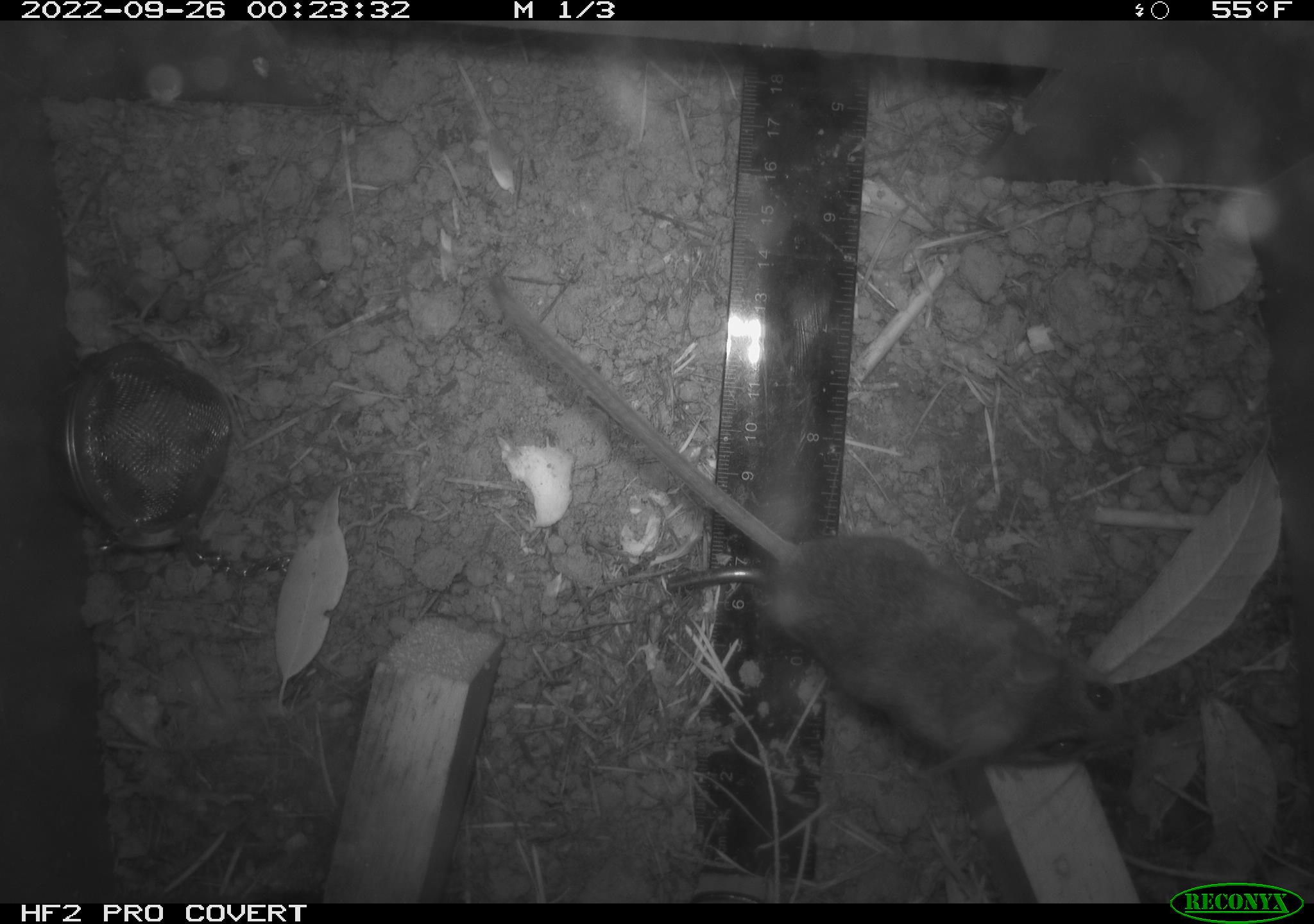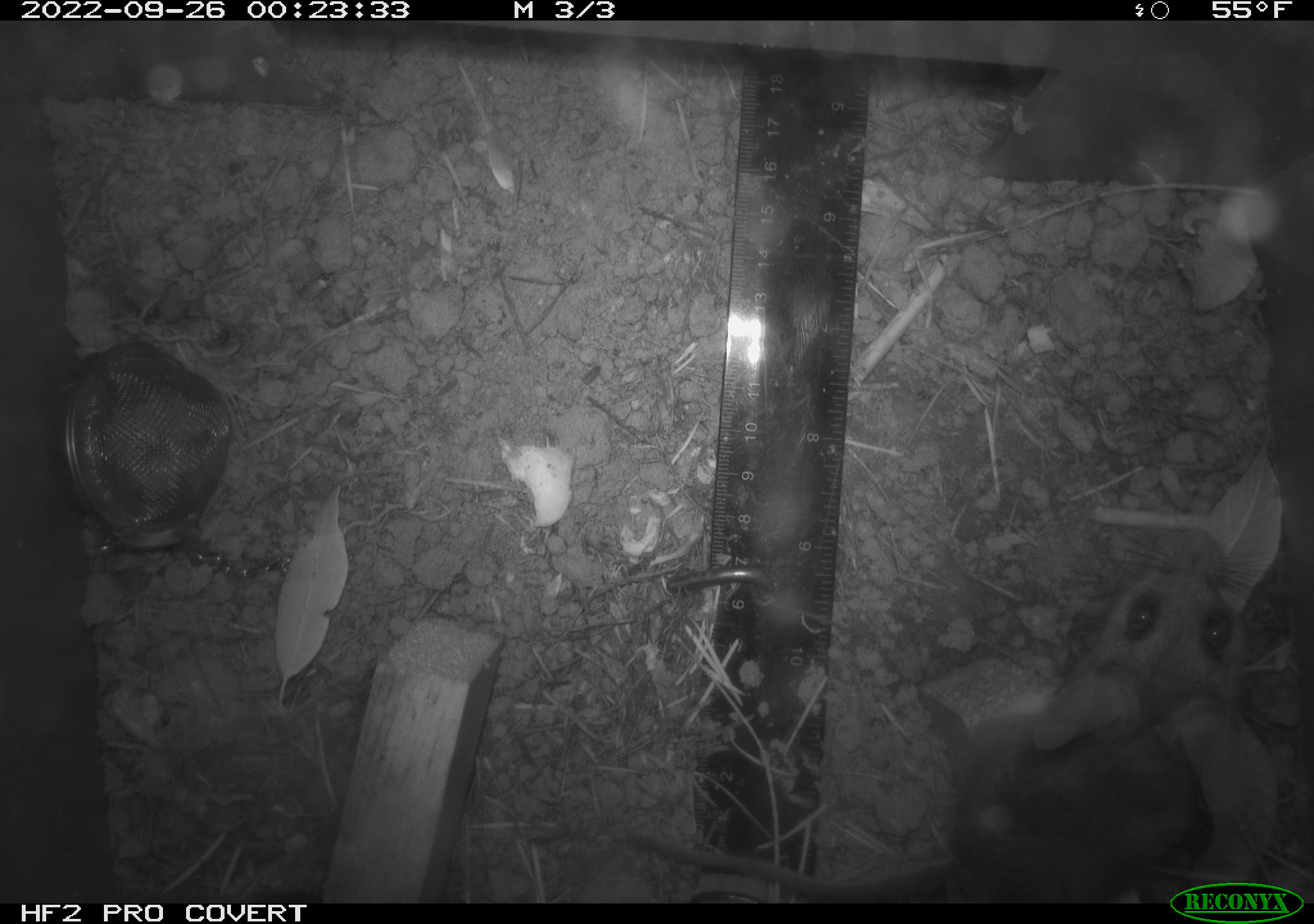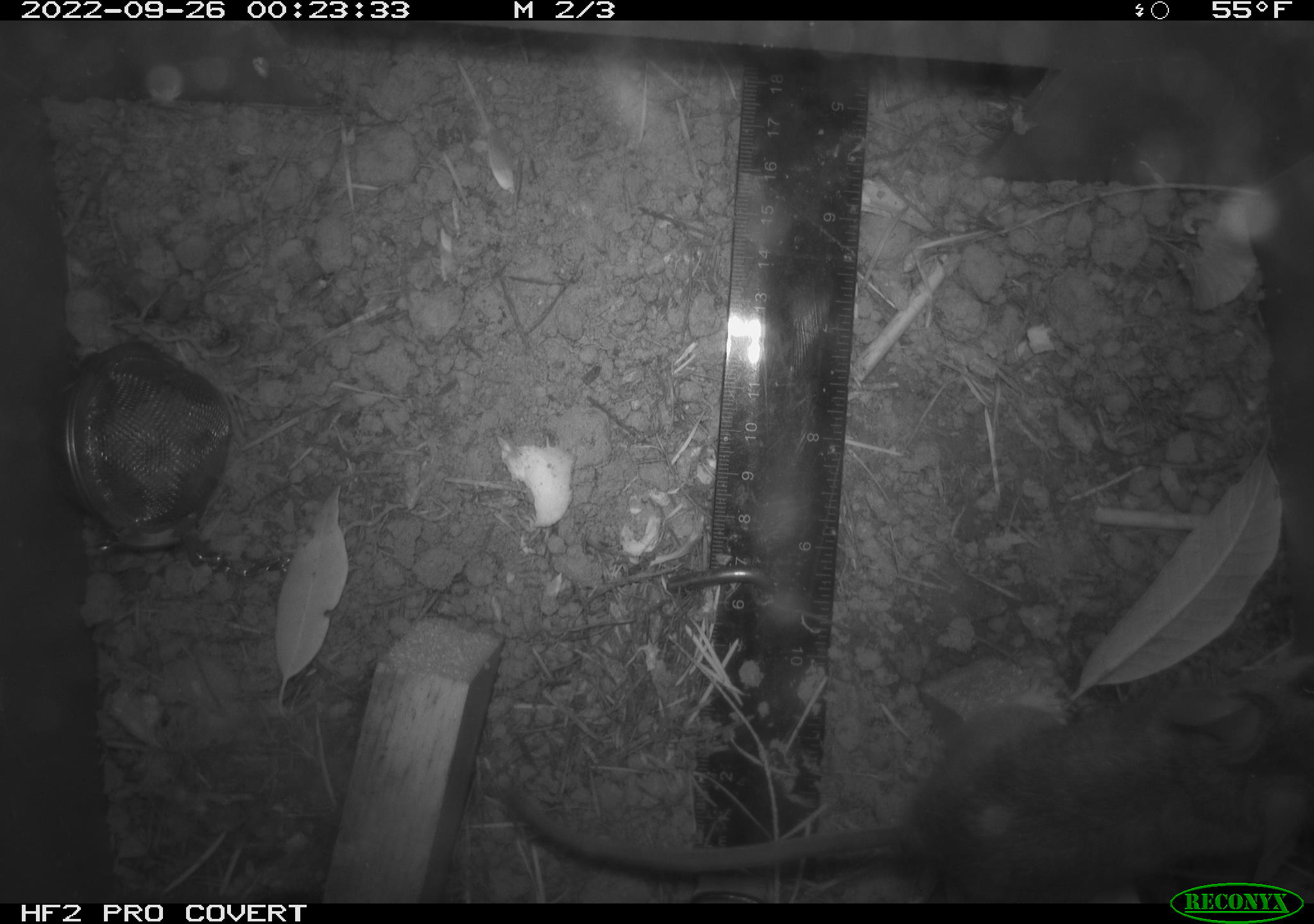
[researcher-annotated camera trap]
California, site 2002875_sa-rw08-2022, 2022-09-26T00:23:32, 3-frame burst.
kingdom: Animalia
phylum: Chordata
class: Mammalia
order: Rodentia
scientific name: Rodentia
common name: mouse species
Mouse species (Rodentia).